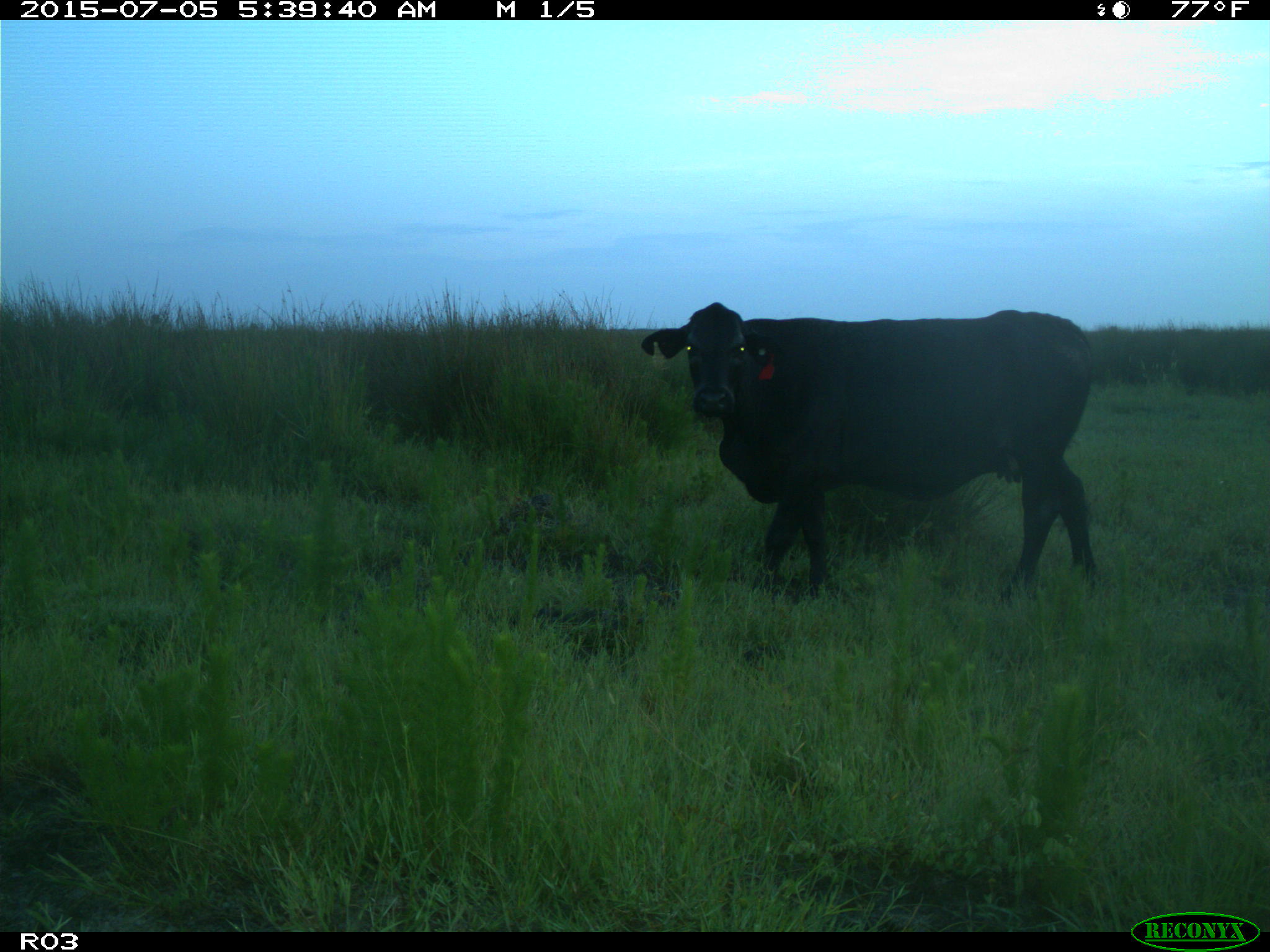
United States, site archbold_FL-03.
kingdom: Animalia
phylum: Chordata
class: Mammalia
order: Artiodactyla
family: Bovidae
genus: Bos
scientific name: Bos taurus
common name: domestic cow